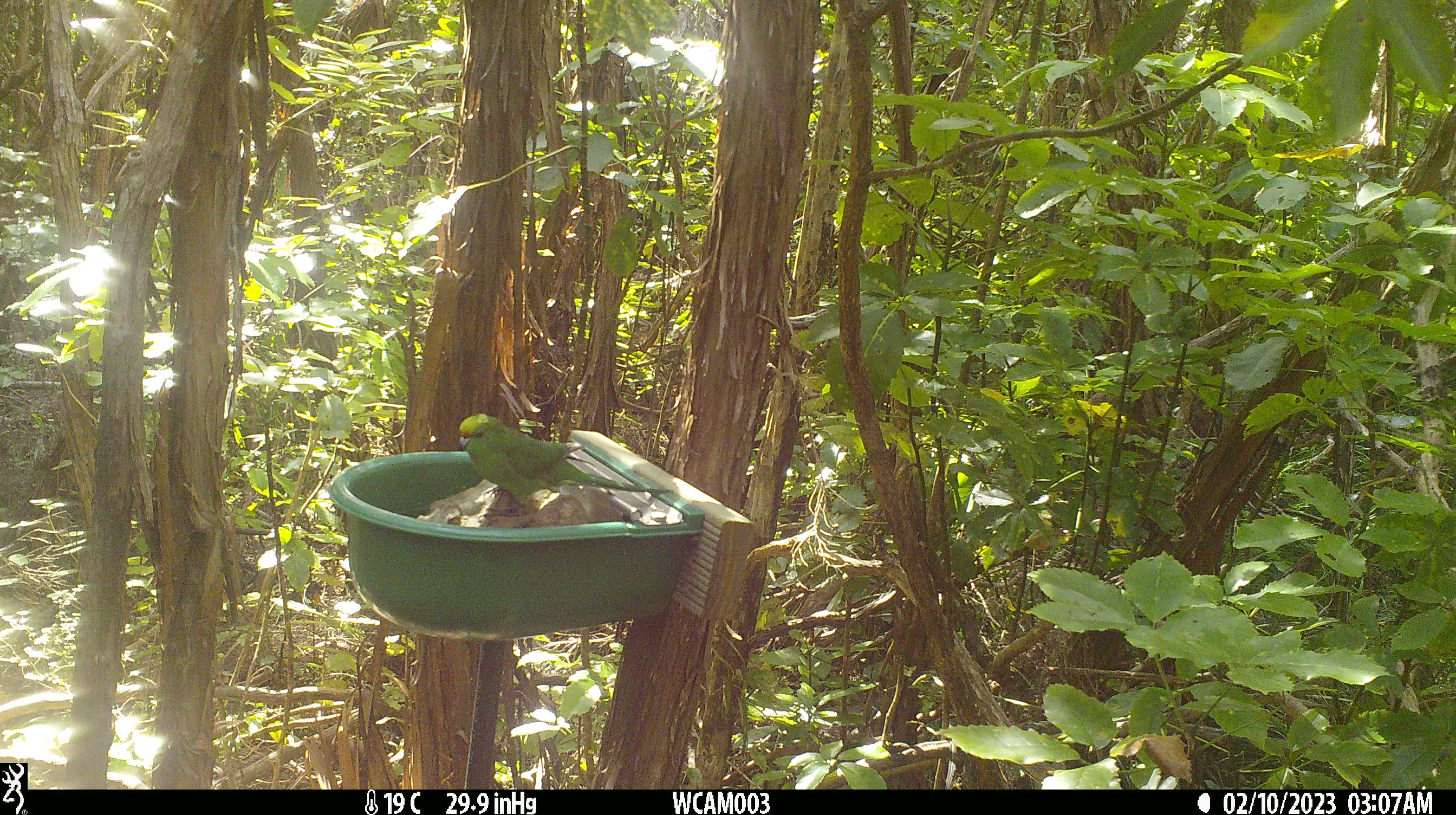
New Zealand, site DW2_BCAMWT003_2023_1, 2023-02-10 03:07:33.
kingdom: Animalia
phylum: Chordata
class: Aves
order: Psittaciformes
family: Psittaculidae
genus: Cyanoramphus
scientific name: Cyanoramphus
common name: parakeet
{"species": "parakeet (Cyanoramphus)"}